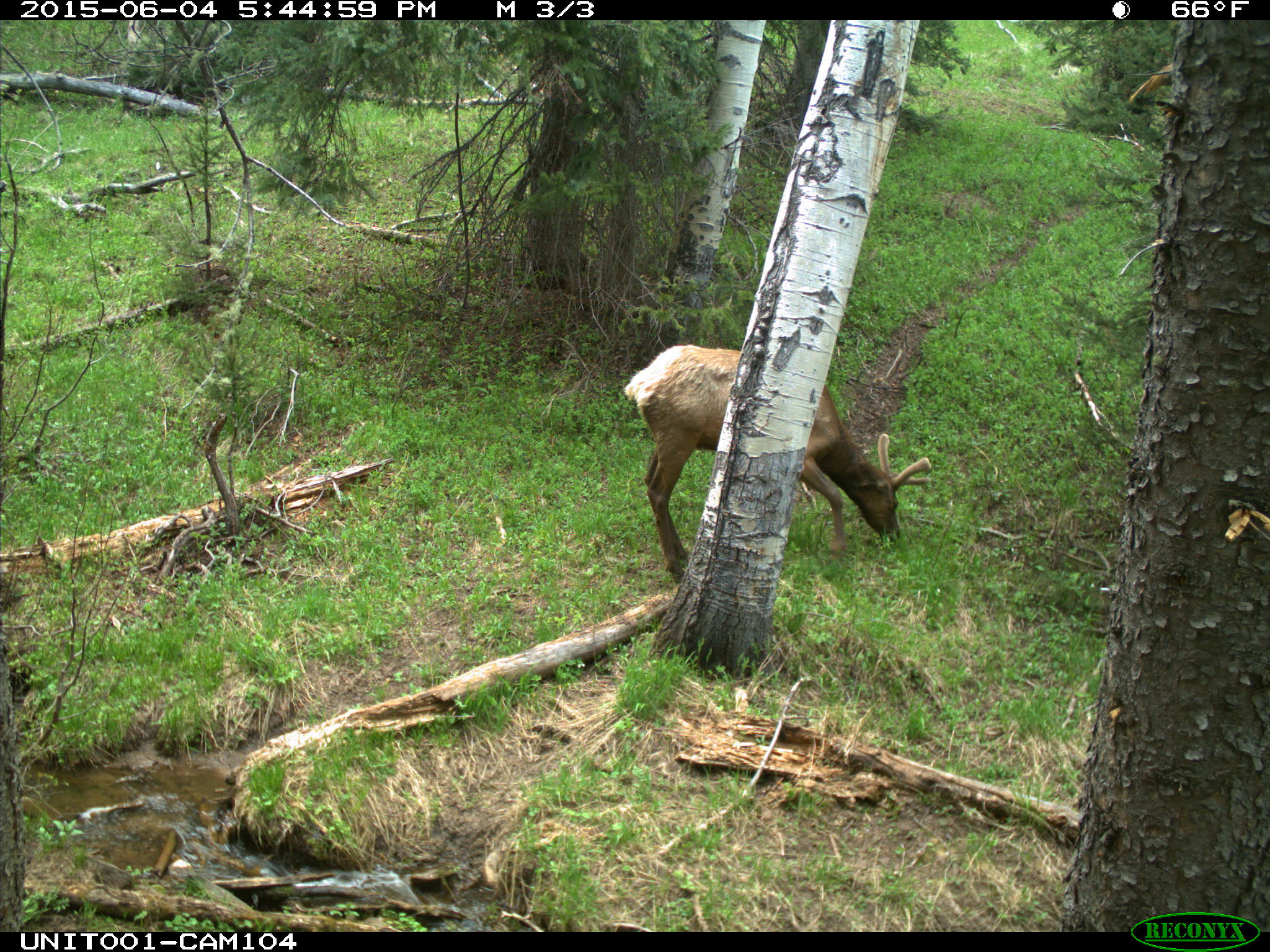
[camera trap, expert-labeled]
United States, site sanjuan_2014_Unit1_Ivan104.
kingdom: Animalia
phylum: Chordata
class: Mammalia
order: Artiodactyla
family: Cervidae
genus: Cervus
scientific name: Cervus elaphus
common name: red deer